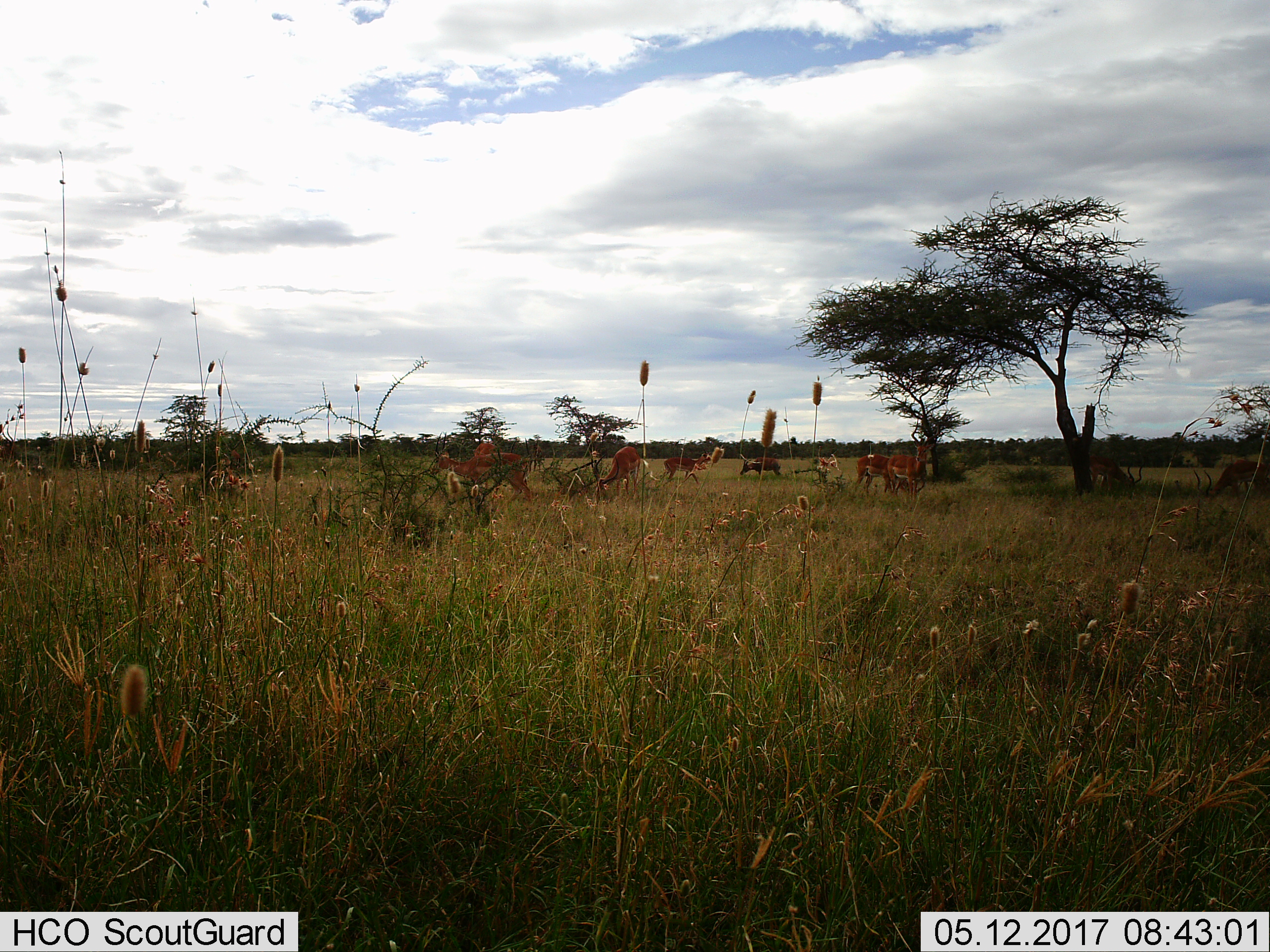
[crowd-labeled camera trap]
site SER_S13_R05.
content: unidentified animal